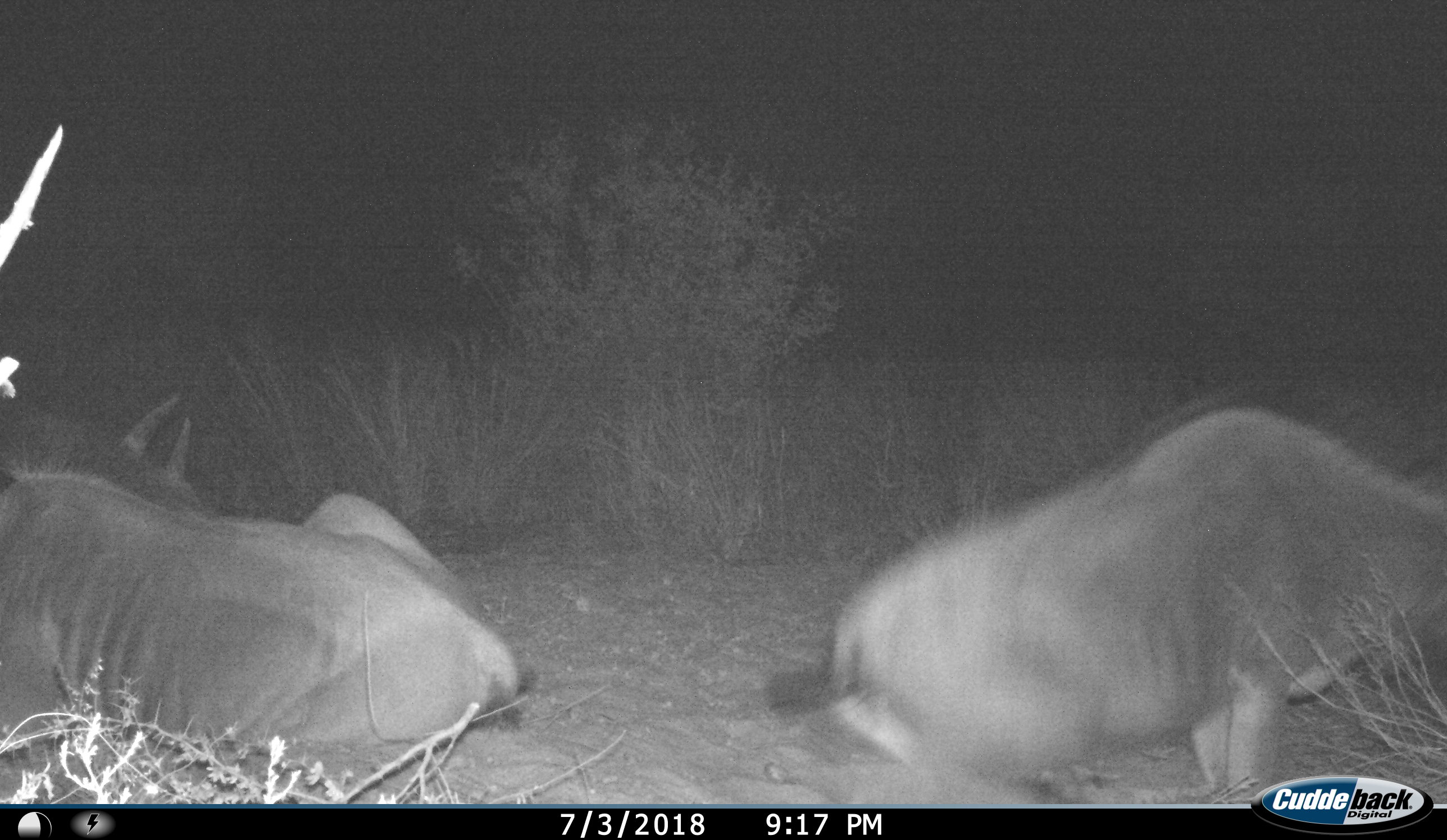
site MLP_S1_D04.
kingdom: Animalia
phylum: Chordata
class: Mammalia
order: Artiodactyla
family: Bovidae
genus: Connochaetes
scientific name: Connochaetes taurinus taurinus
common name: blue wildebeest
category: wildebeestblue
Wildebeestblue (blue wildebeest) (Connochaetes taurinus taurinus), count 2. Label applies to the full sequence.